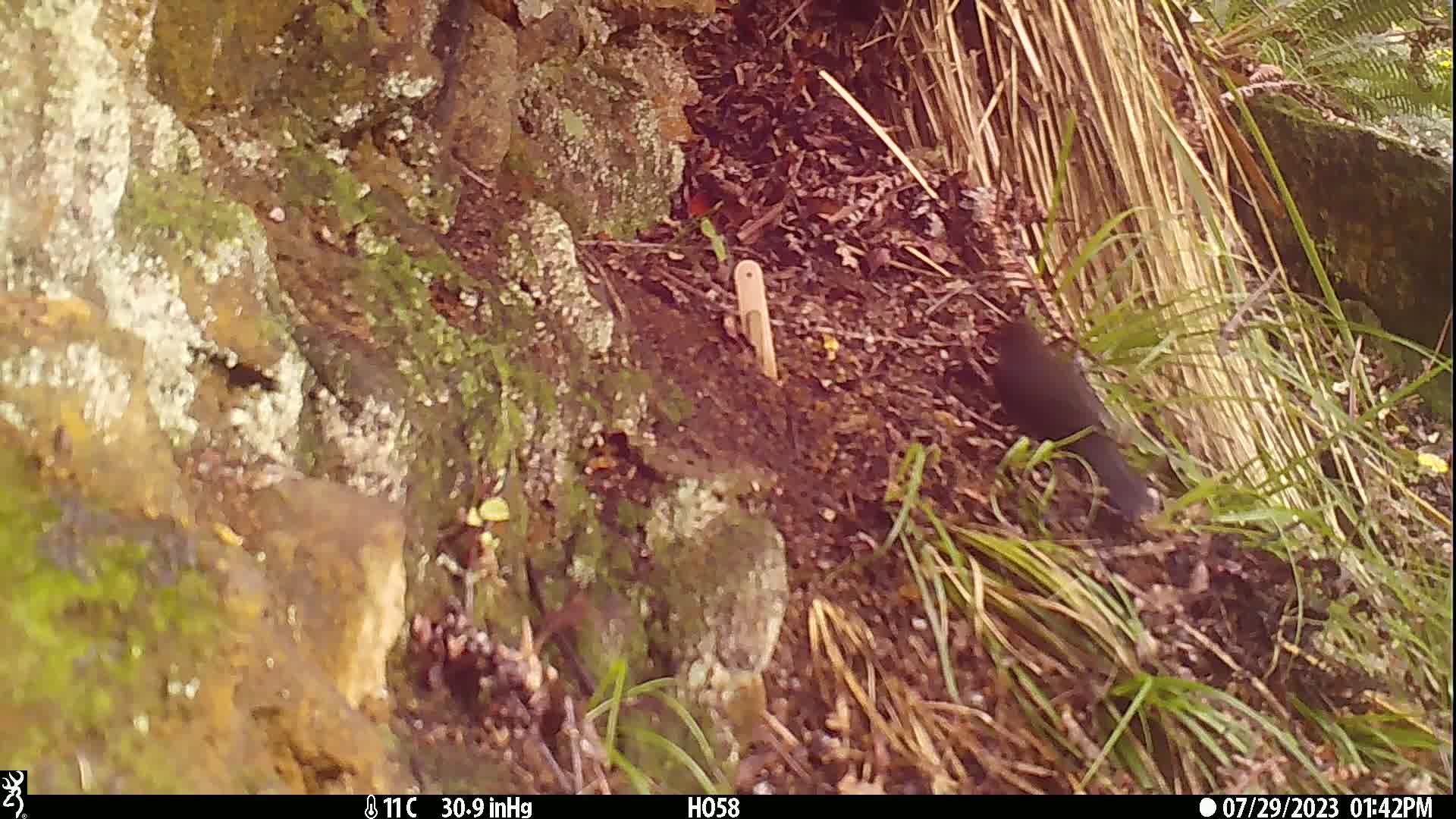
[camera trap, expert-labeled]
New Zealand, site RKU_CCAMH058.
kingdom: Animalia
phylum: Chordata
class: Aves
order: Passeriformes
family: Turdidae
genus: Turdus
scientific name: Turdus merula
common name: eurasian blackbird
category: blackbird